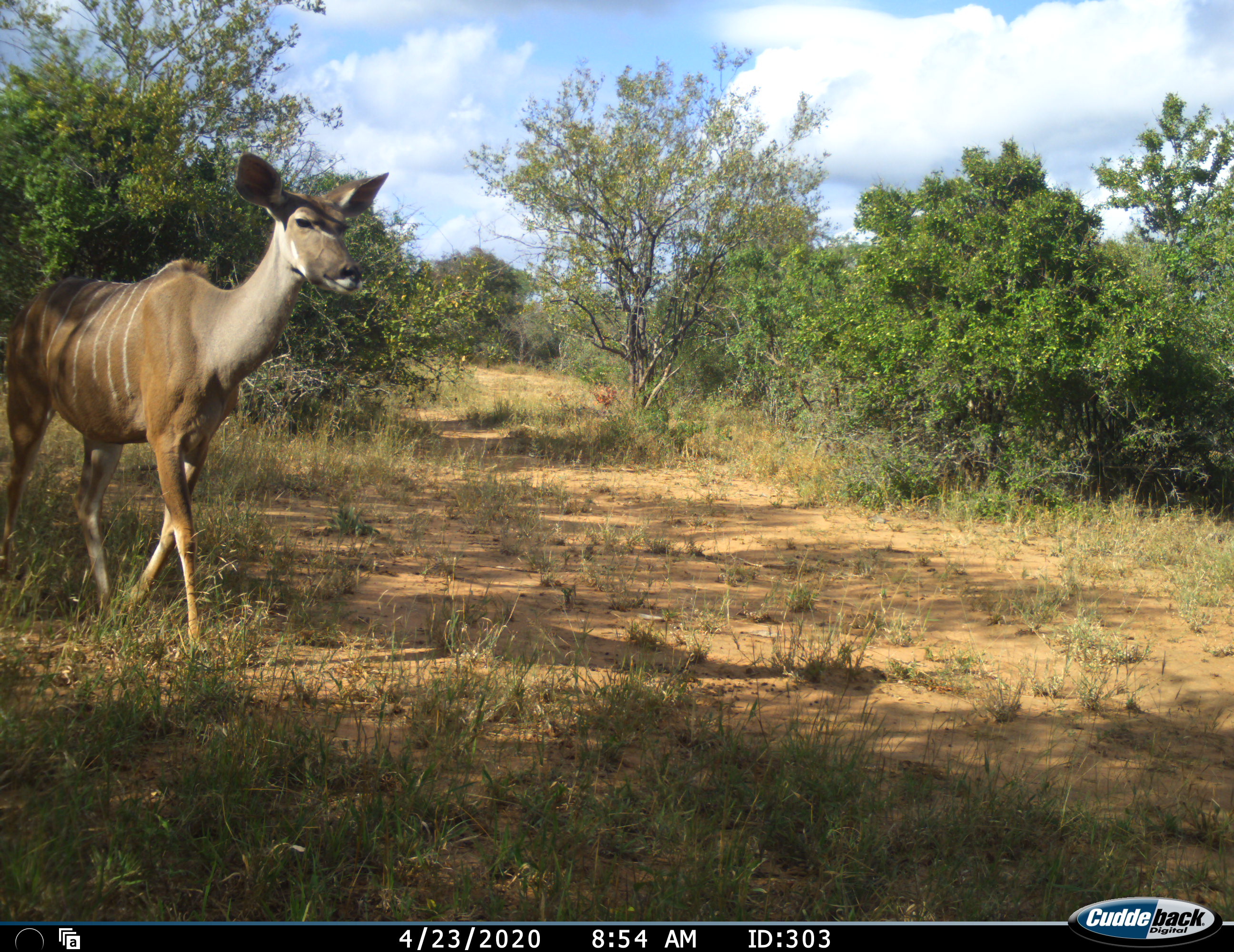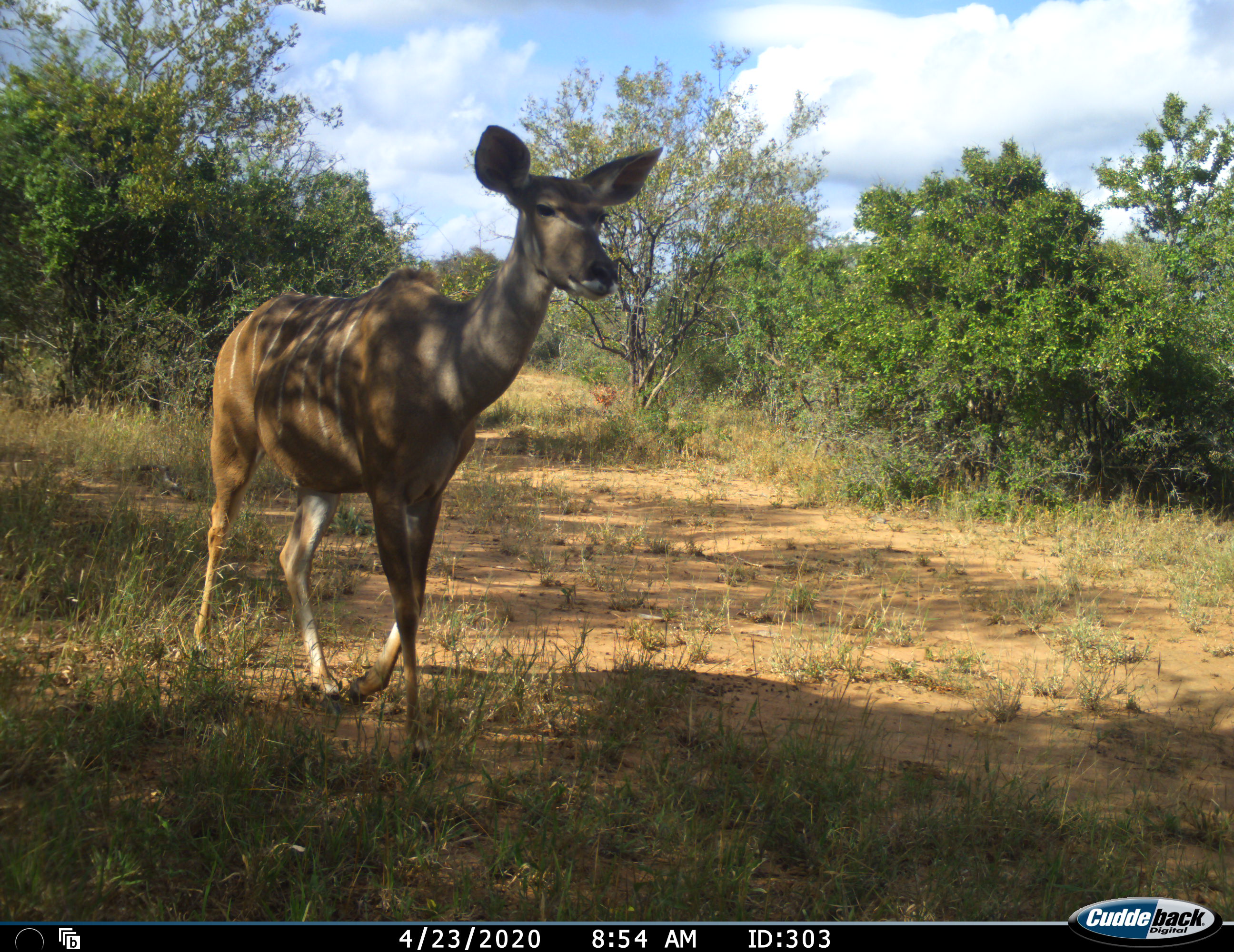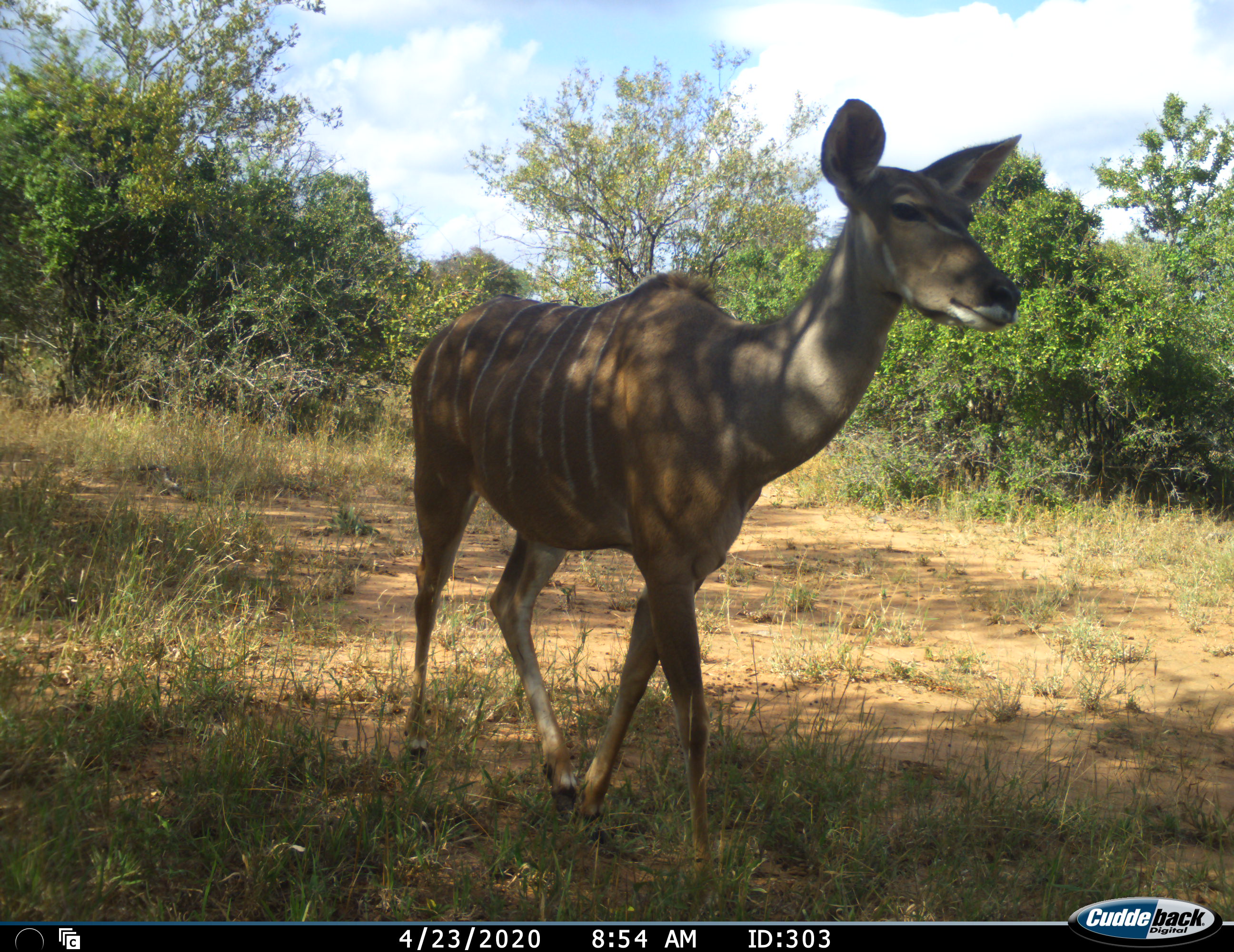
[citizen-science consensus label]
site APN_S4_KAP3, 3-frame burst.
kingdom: Animalia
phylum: Chordata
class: Mammalia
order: Artiodactyla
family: Bovidae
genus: Tragelaphus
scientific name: Tragelaphus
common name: kudu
Kudu (Tragelaphus), count 1. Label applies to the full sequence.